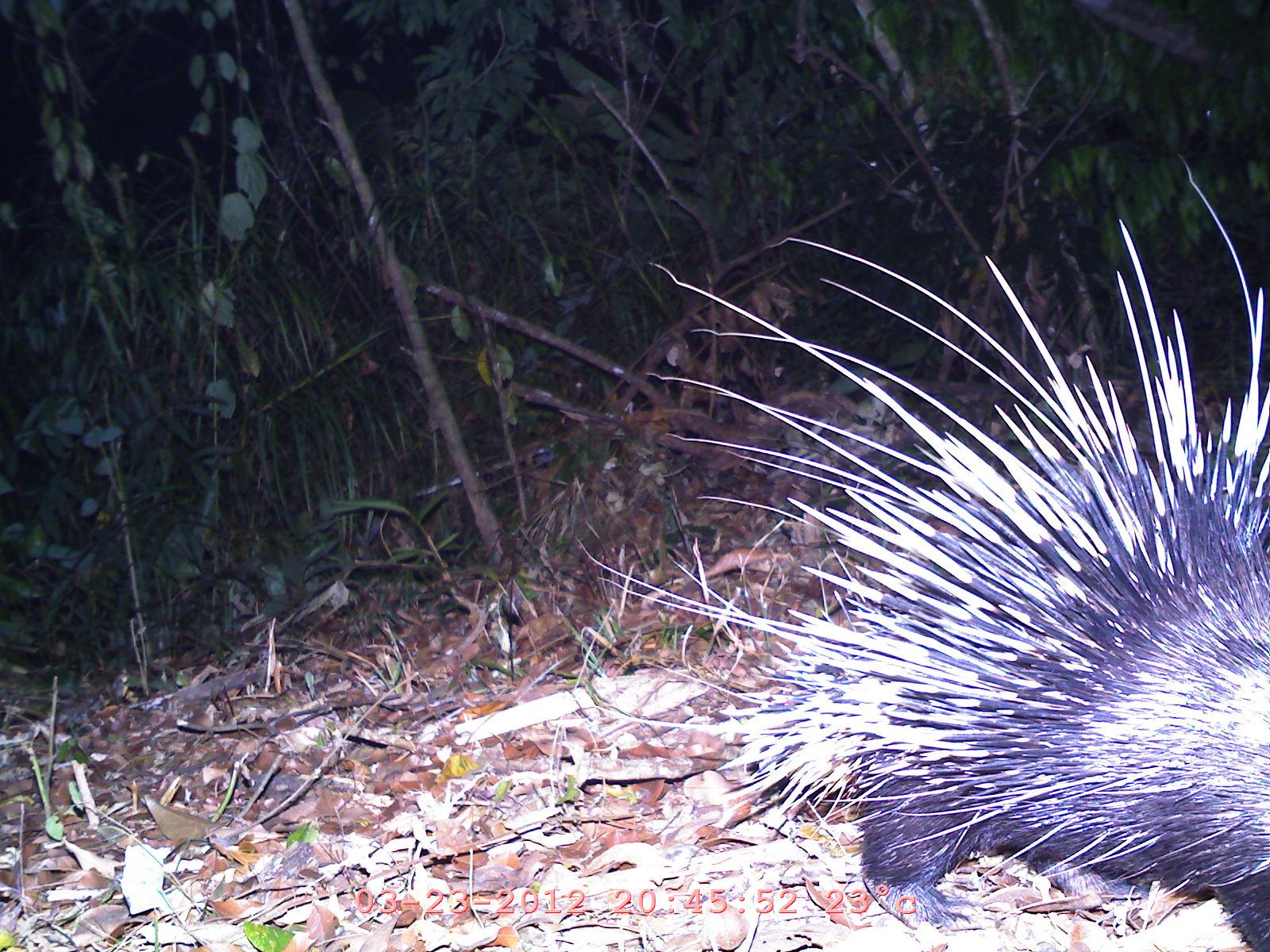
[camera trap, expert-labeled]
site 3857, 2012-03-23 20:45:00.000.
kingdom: Animalia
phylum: Chordata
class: Mammalia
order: Rodentia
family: Hystricidae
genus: Hystrix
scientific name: Hystrix brachyura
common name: east asian porcupine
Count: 1.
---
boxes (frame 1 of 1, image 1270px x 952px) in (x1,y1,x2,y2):
hystrix brachyura: (576,155,1269,951)